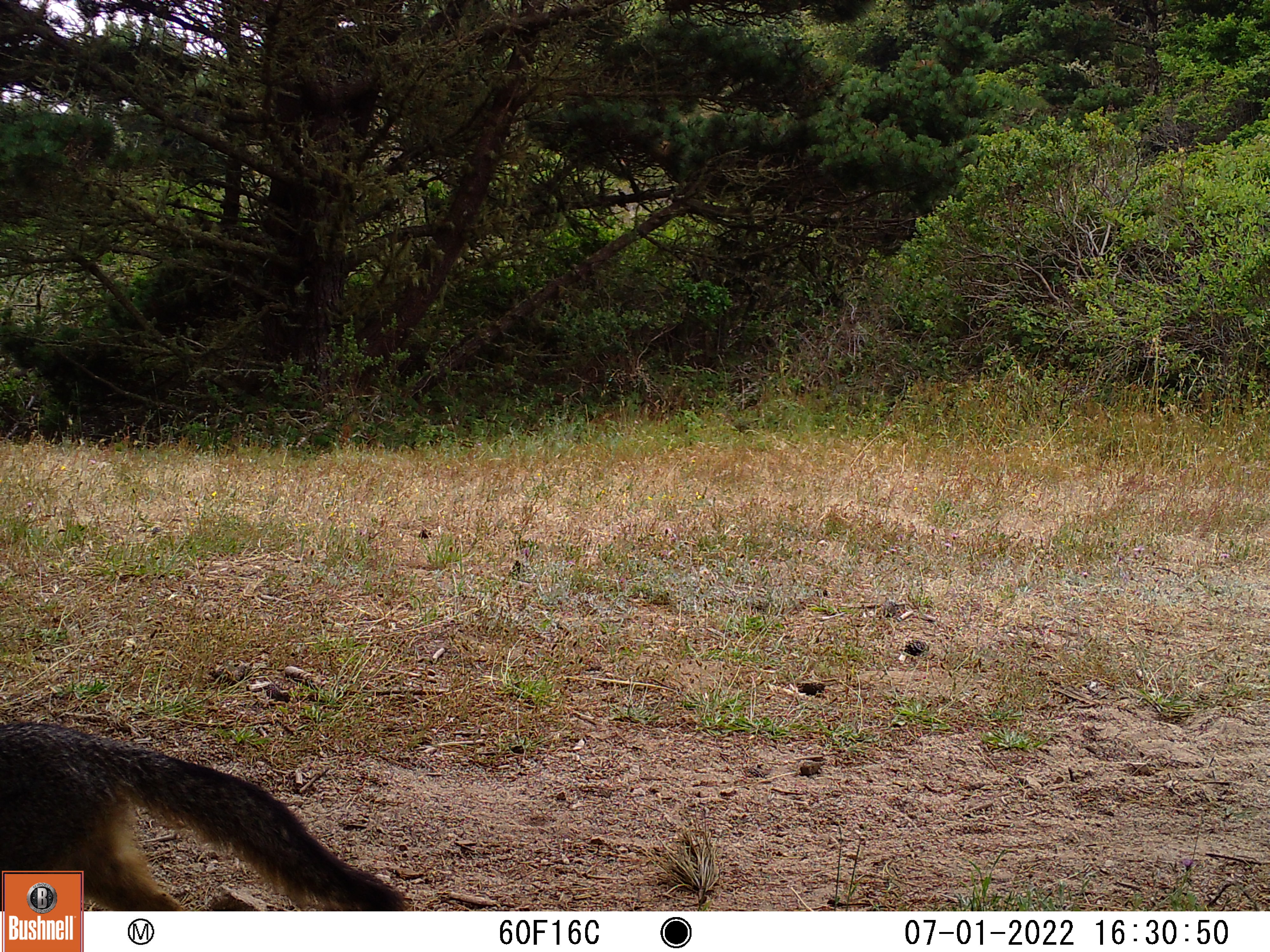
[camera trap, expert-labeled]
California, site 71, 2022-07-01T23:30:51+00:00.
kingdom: Animalia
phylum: Chordata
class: Mammalia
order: Carnivora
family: Canidae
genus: Urocyon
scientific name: Urocyon cinereoargenteus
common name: gray fox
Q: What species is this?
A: Gray fox (Urocyon cinereoargenteus).